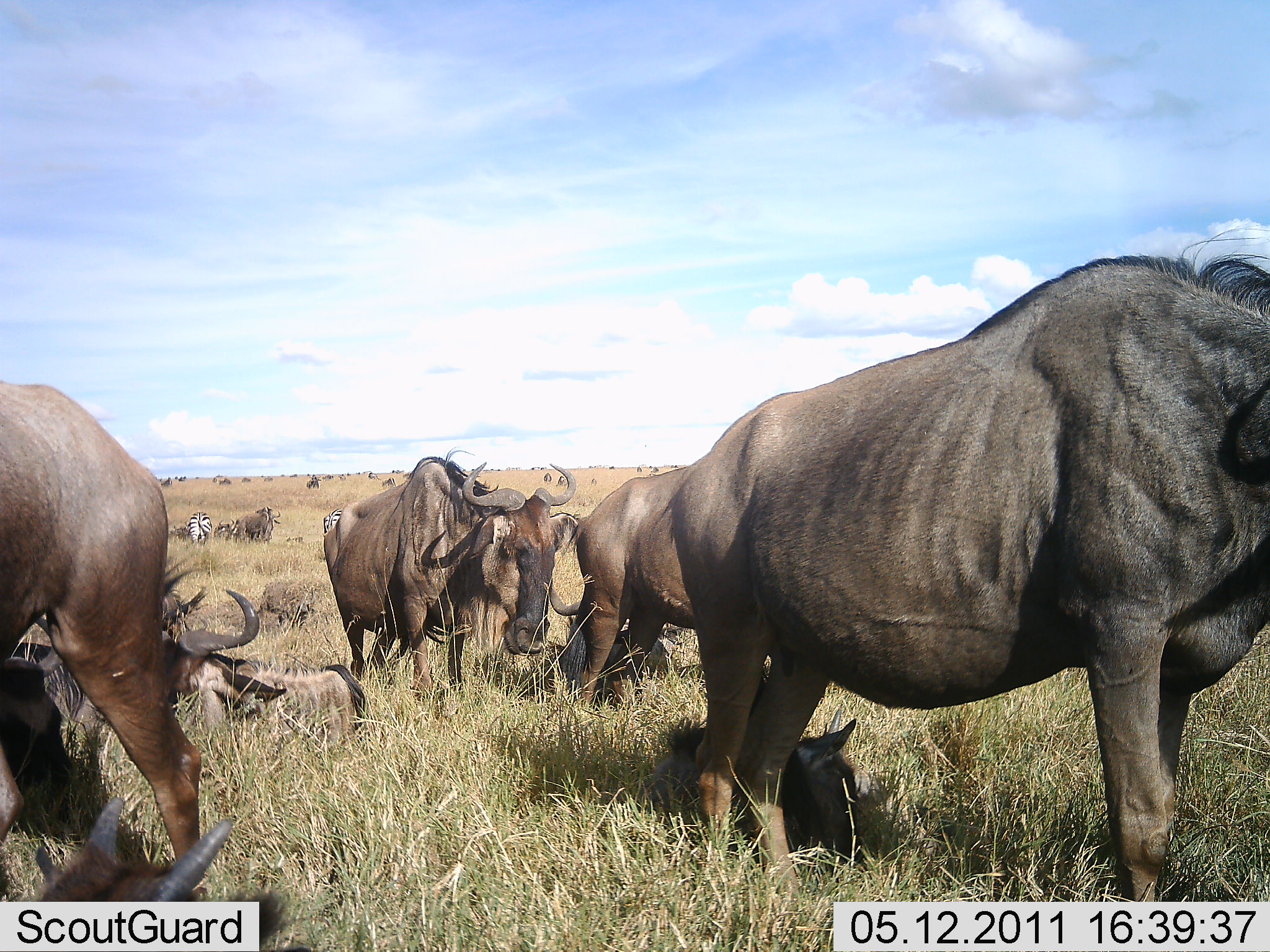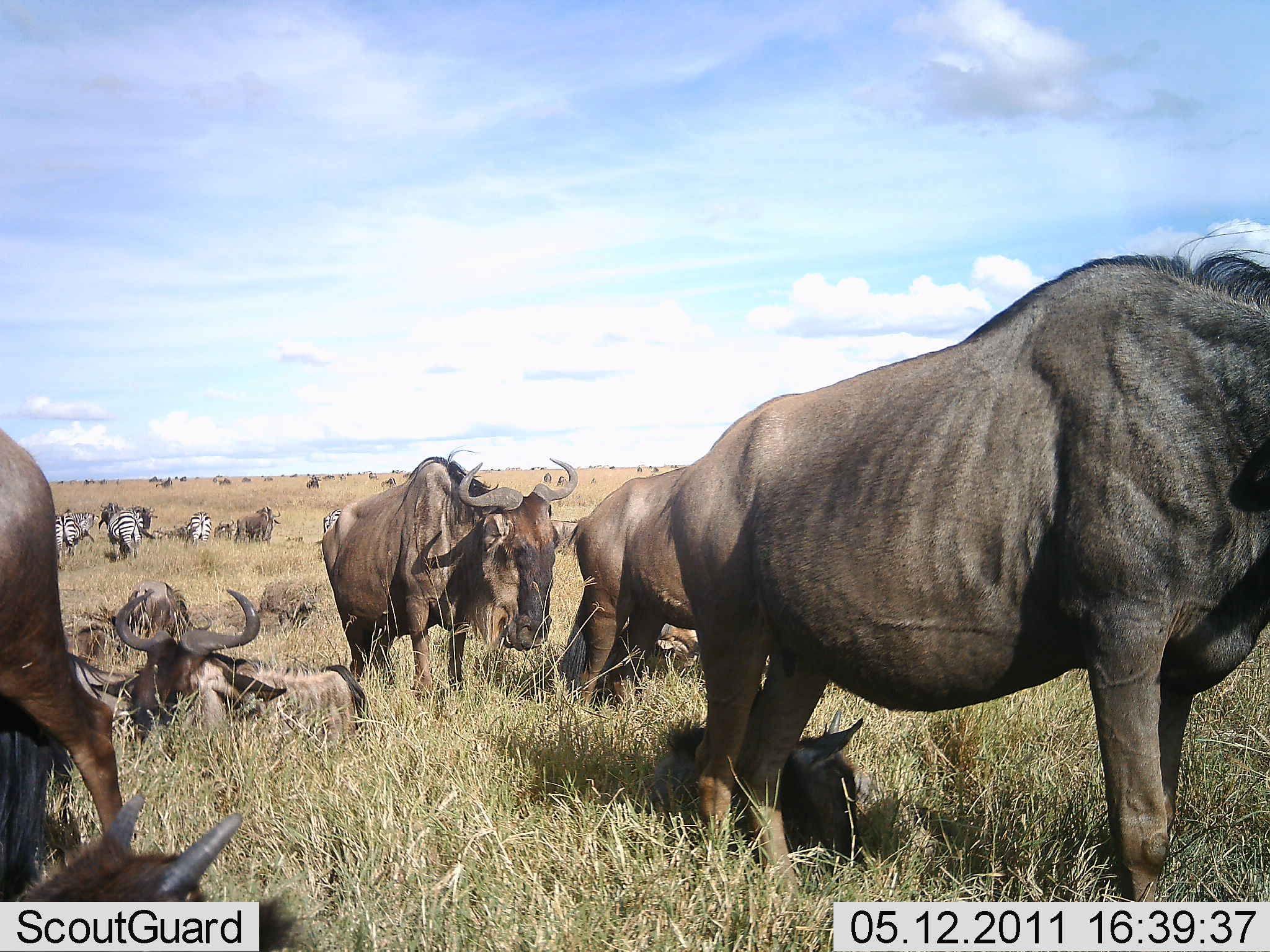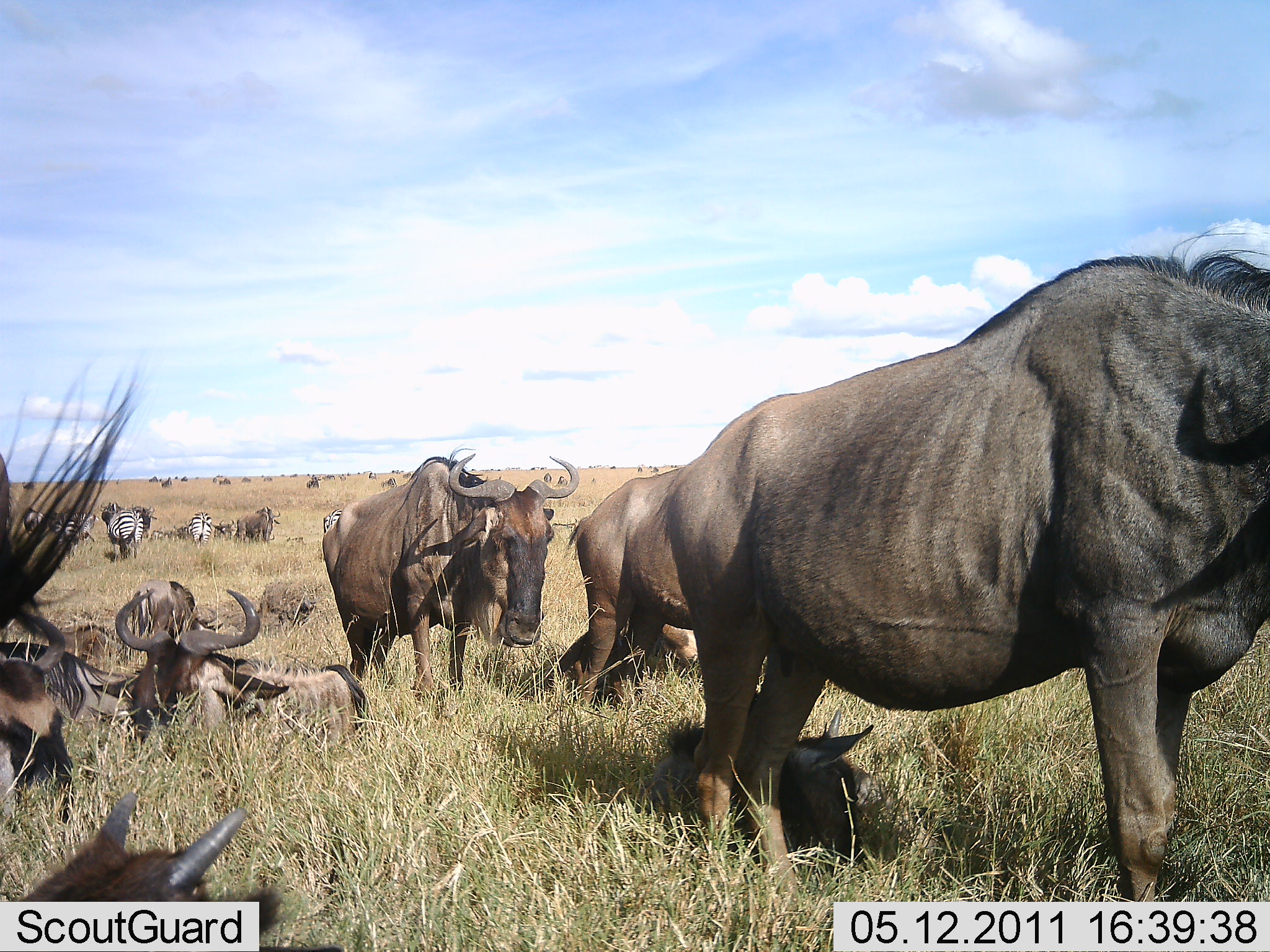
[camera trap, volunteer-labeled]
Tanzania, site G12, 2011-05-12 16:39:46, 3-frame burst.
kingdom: Animalia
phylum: Chordata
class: Mammalia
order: Artiodactyla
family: Bovidae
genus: Connochaetes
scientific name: Connochaetes taurinus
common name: blue wildebeest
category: wildebeest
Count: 11-50.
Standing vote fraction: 100%.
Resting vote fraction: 79%.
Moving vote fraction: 7%.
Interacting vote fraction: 0%.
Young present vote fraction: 57%.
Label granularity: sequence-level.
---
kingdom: Animalia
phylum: Chordata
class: Mammalia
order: Perissodactyla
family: Equidae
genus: Equus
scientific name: Equus quagga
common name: plains zebra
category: zebra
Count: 4.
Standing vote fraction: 82%.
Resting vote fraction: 0%.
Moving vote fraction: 0%.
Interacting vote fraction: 0%.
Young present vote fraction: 0%.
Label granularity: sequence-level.